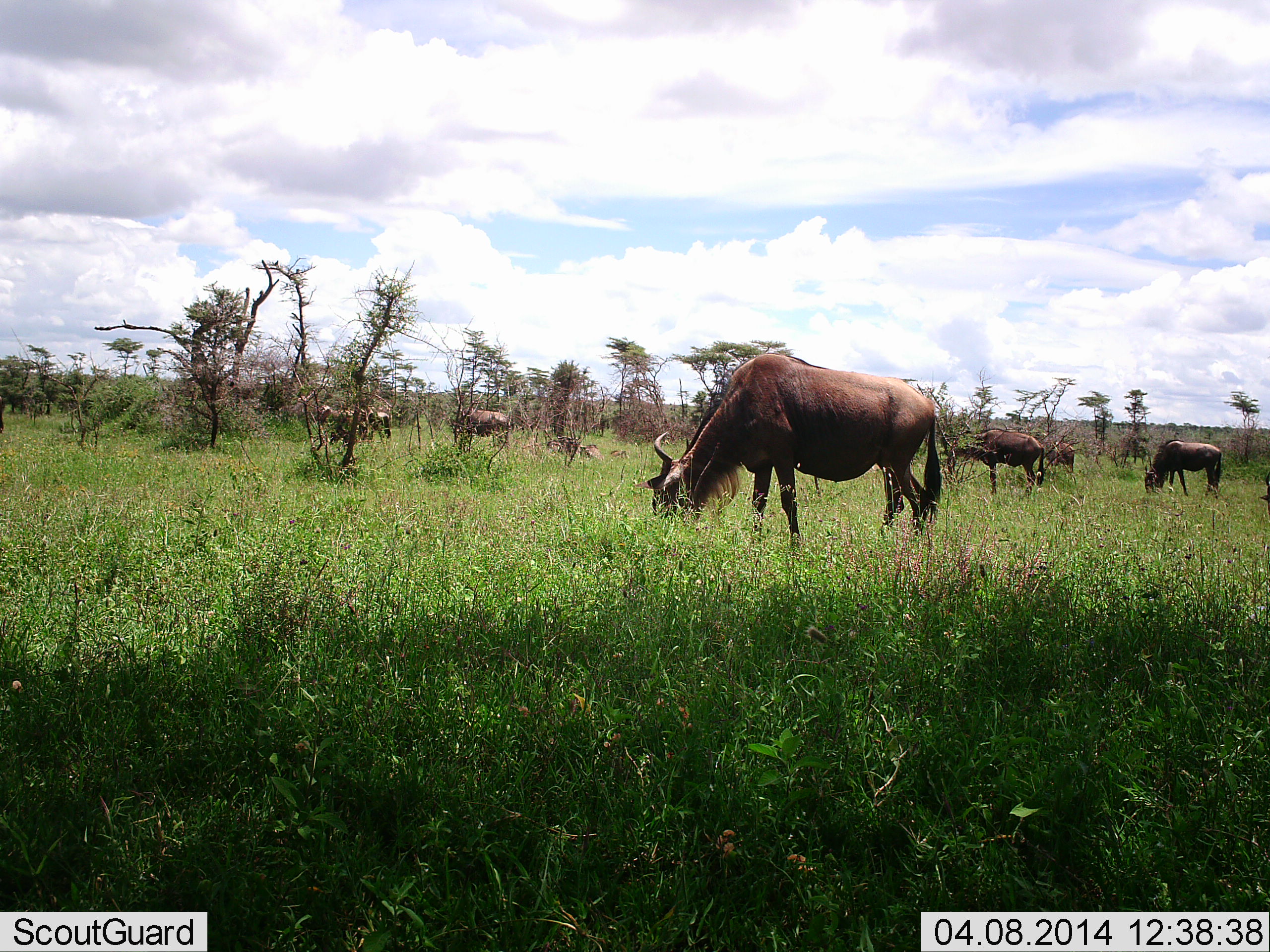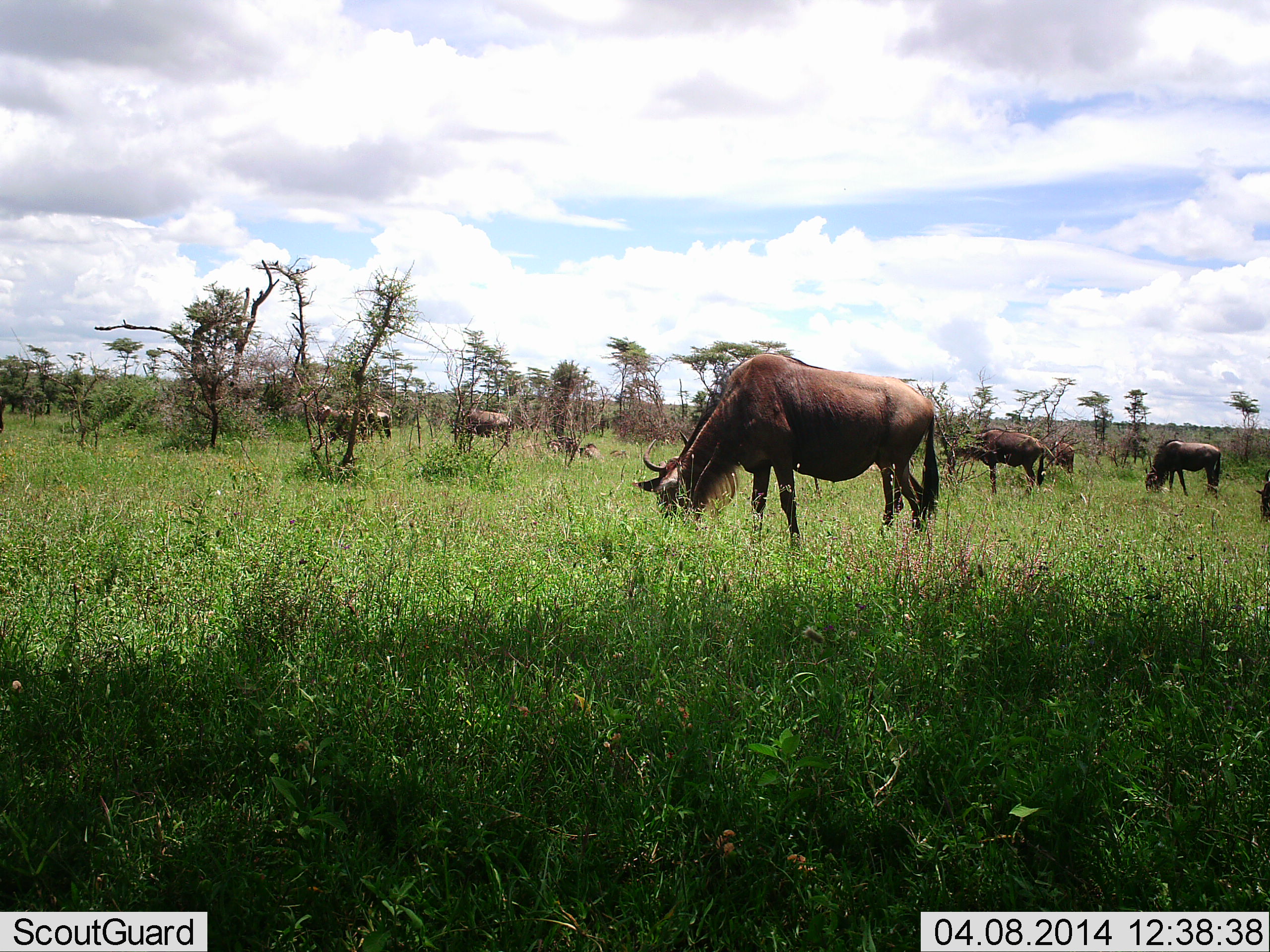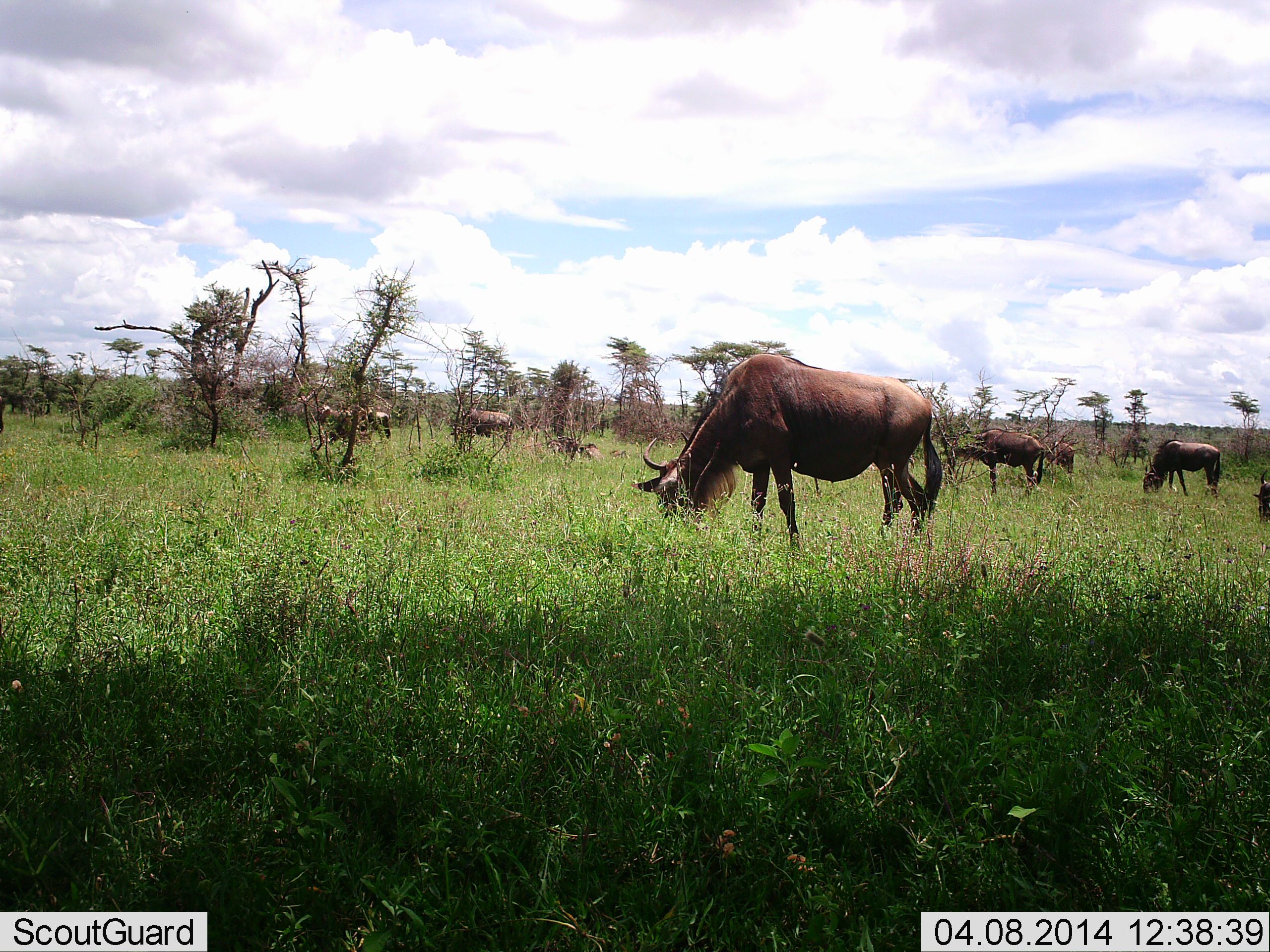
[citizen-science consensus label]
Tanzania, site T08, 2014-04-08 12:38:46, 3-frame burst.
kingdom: Animalia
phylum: Chordata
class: Mammalia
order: Artiodactyla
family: Bovidae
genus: Connochaetes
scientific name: Connochaetes taurinus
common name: blue wildebeest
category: wildebeest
Wildebeest (blue wildebeest) (Connochaetes taurinus), count 8. Behavior (volunteer vote fractions): standing 60%, resting 30%, moving 10%, interacting 0%. Young present (vote fraction): 0%. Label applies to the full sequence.